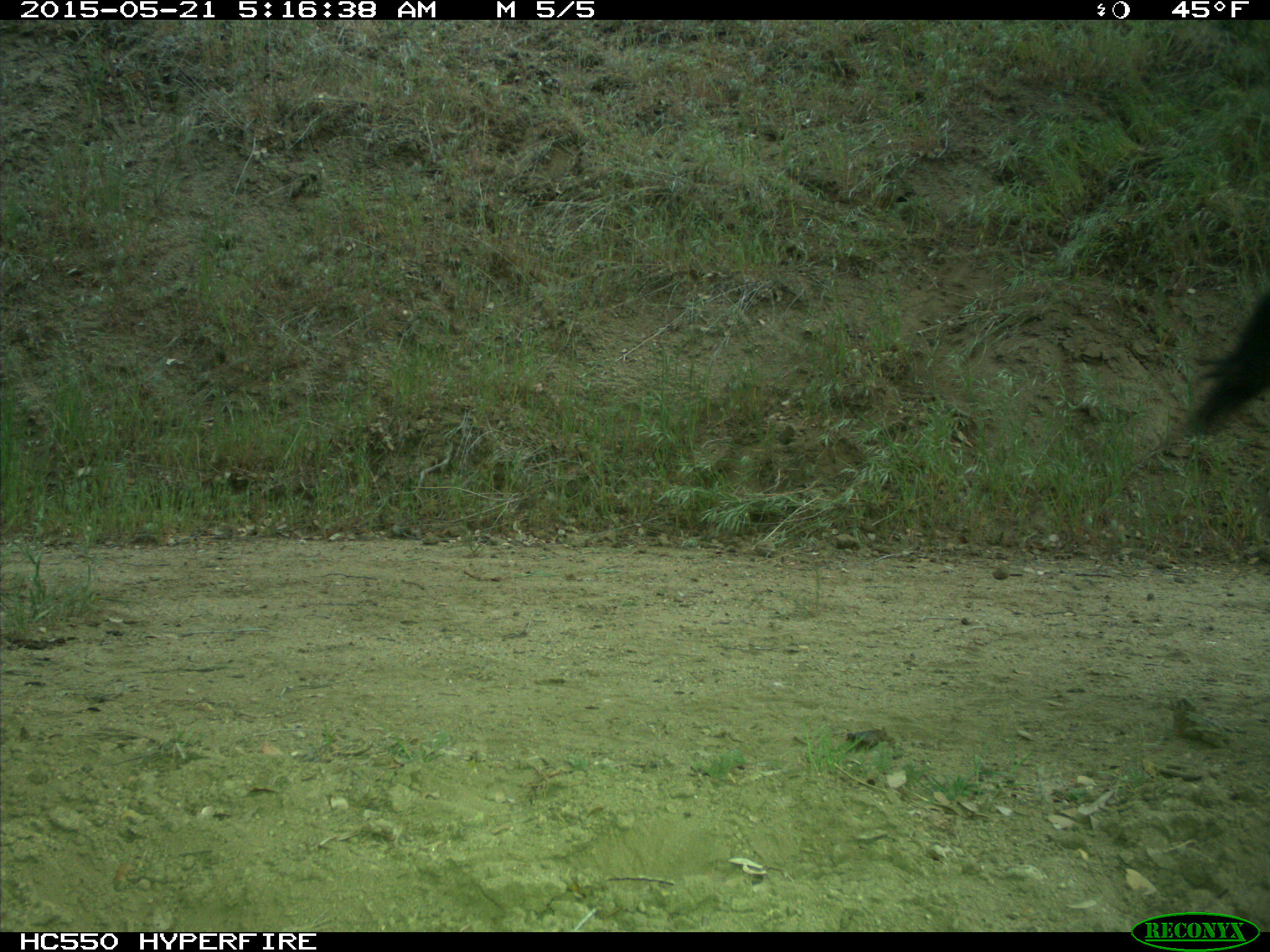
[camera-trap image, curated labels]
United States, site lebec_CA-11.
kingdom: Animalia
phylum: Chordata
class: Mammalia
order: Artiodactyla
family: Bovidae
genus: Bos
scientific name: Bos taurus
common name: domestic cow